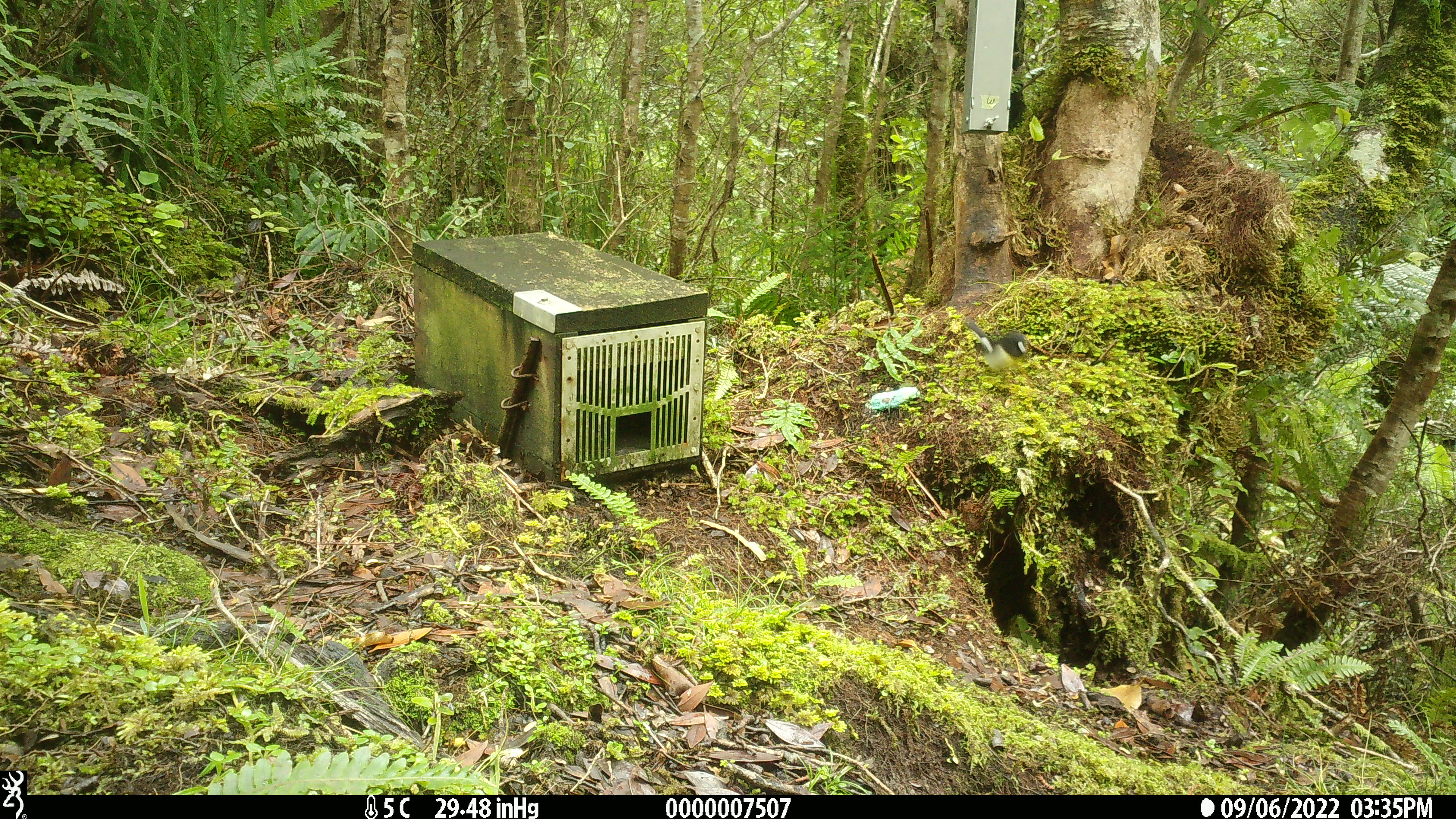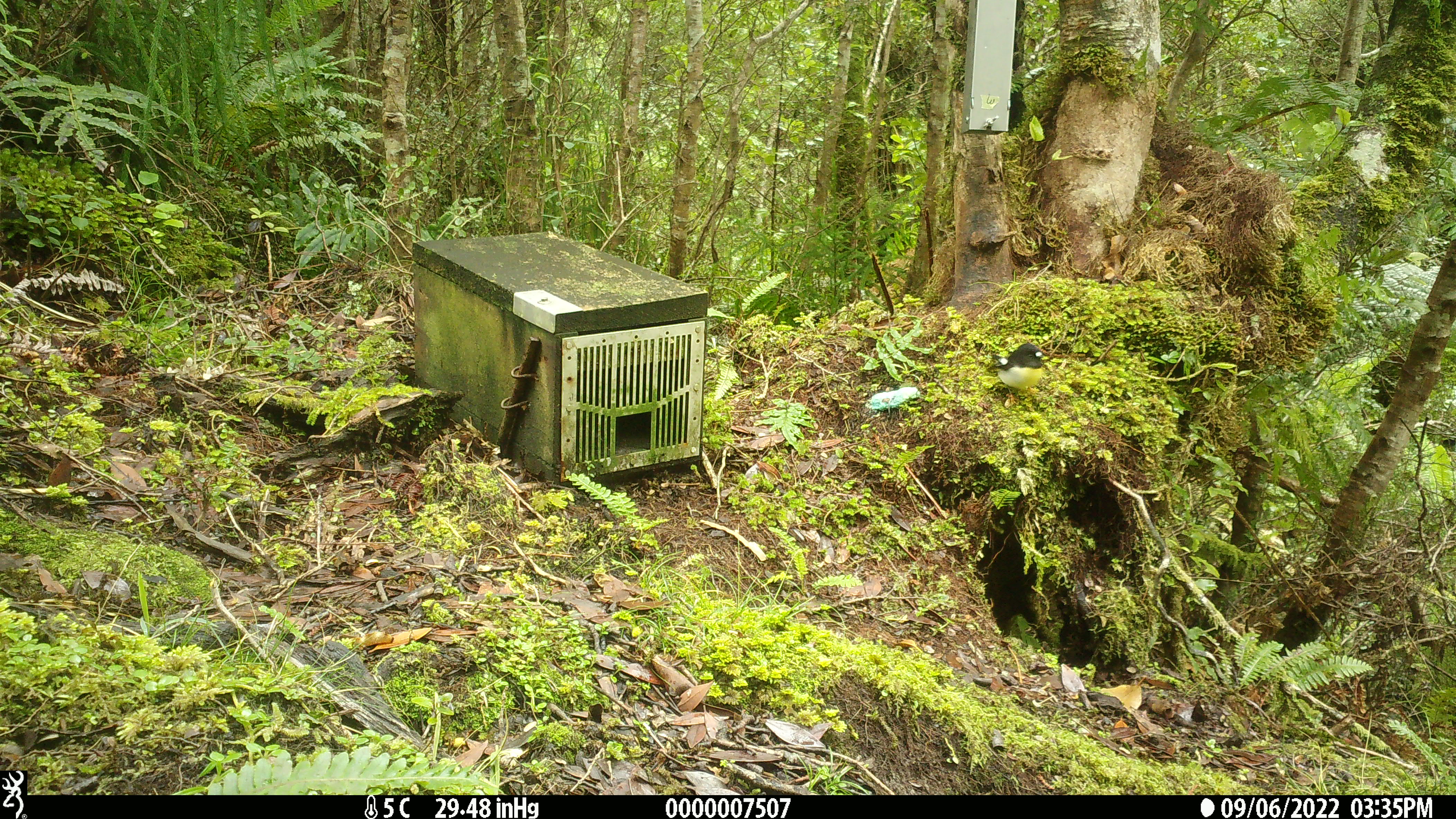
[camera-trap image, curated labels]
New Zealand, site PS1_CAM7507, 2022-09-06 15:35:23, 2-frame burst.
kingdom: Animalia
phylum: Chordata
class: Aves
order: Passeriformes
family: Petroicidae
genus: Petroica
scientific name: Petroica macrocephala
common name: tomtit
Tomtit (Petroica macrocephala).